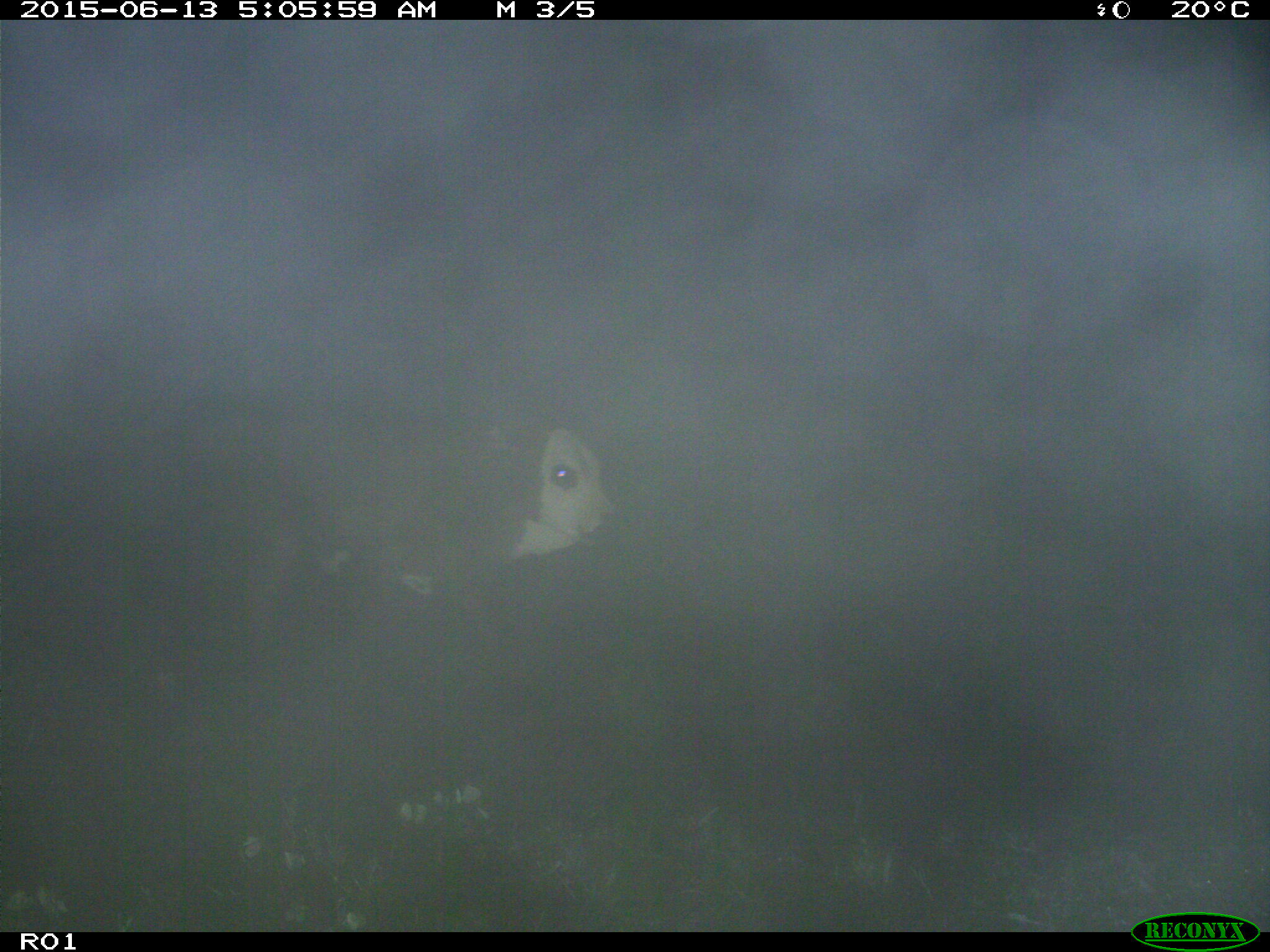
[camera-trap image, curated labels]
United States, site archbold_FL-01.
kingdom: Animalia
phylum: Chordata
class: Mammalia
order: Artiodactyla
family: Bovidae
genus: Bos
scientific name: Bos taurus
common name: domestic cow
Bos taurus (domestic cow).